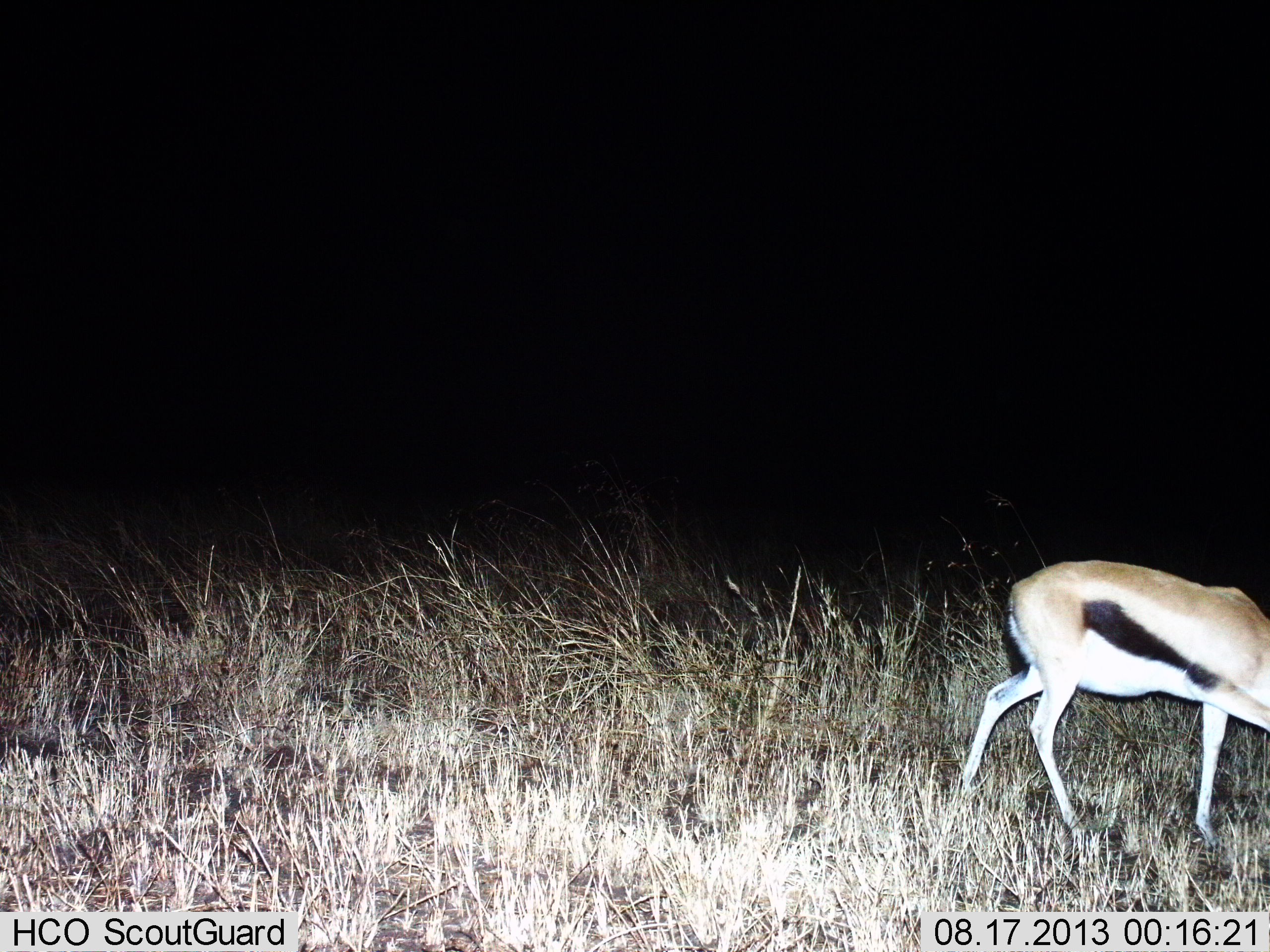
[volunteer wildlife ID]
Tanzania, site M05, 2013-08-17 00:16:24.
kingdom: Animalia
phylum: Chordata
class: Mammalia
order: Artiodactyla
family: Bovidae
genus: Eudorcas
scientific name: Eudorcas thomsonii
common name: thomson's gazelle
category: gazellethomsons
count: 1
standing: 27%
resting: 0%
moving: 32%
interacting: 0%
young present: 0%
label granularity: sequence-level